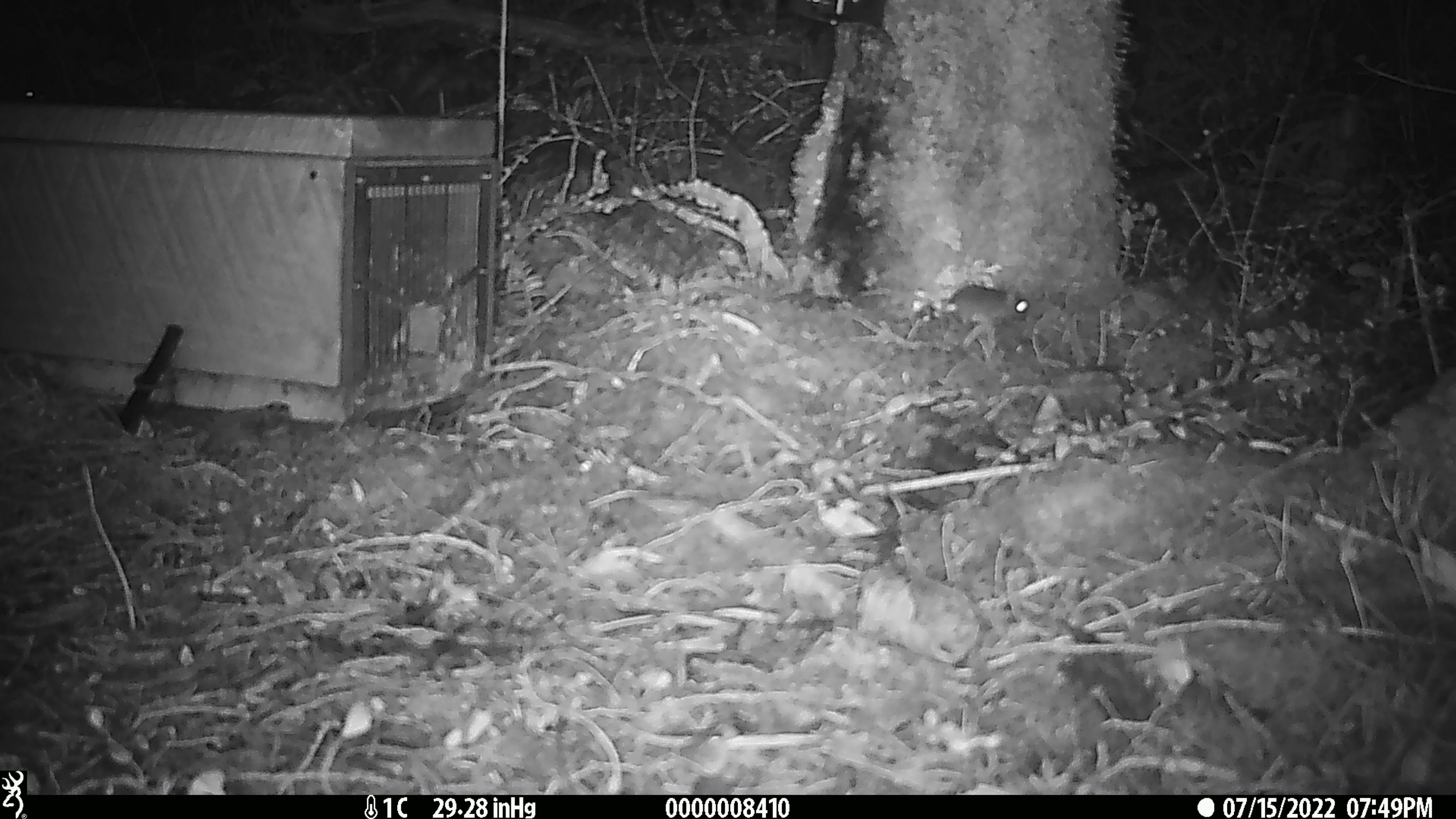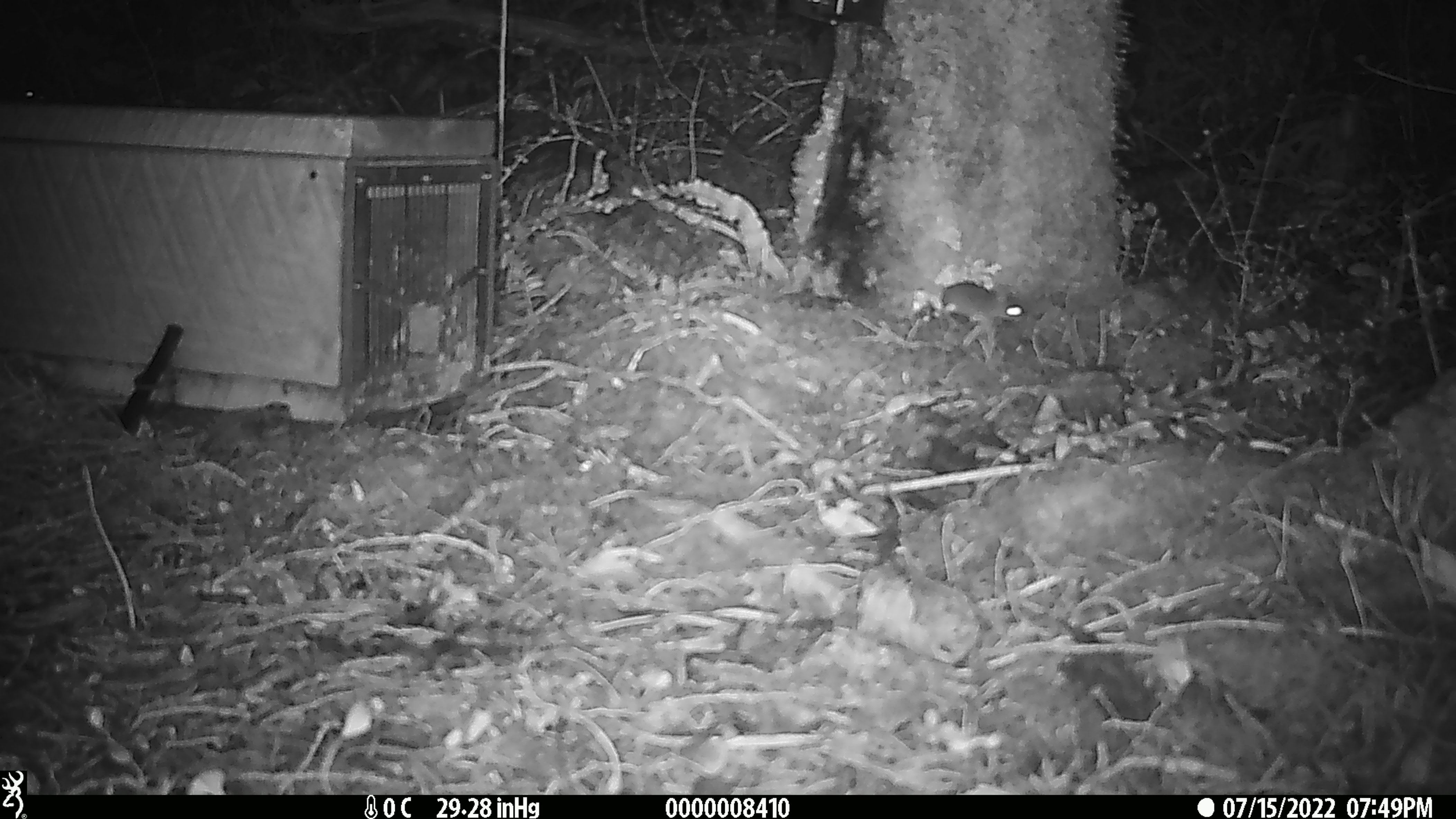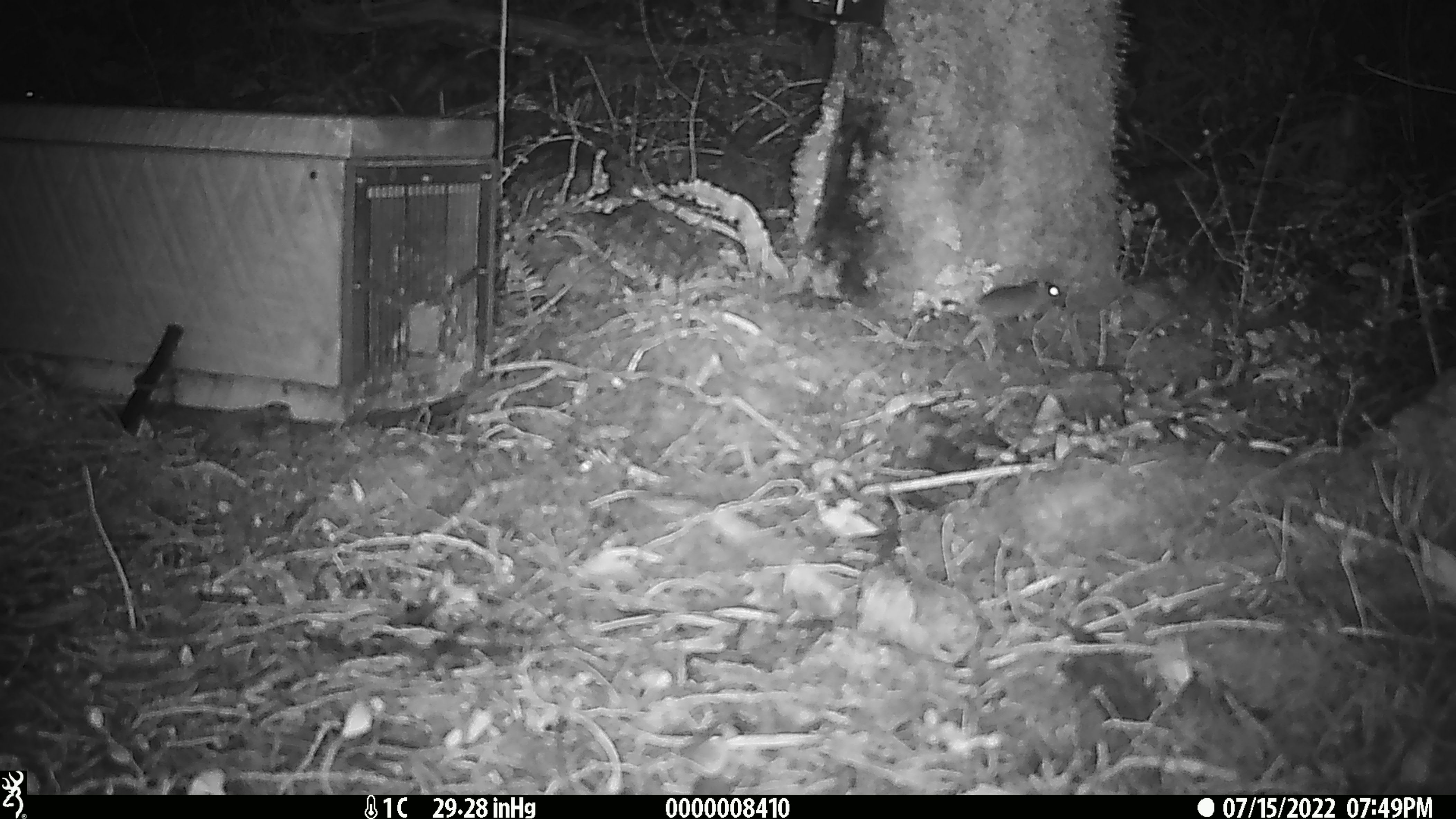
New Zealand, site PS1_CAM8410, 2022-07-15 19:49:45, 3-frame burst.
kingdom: Animalia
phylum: Chordata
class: Mammalia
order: Rodentia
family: Muridae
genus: Mus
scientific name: Mus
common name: mouse